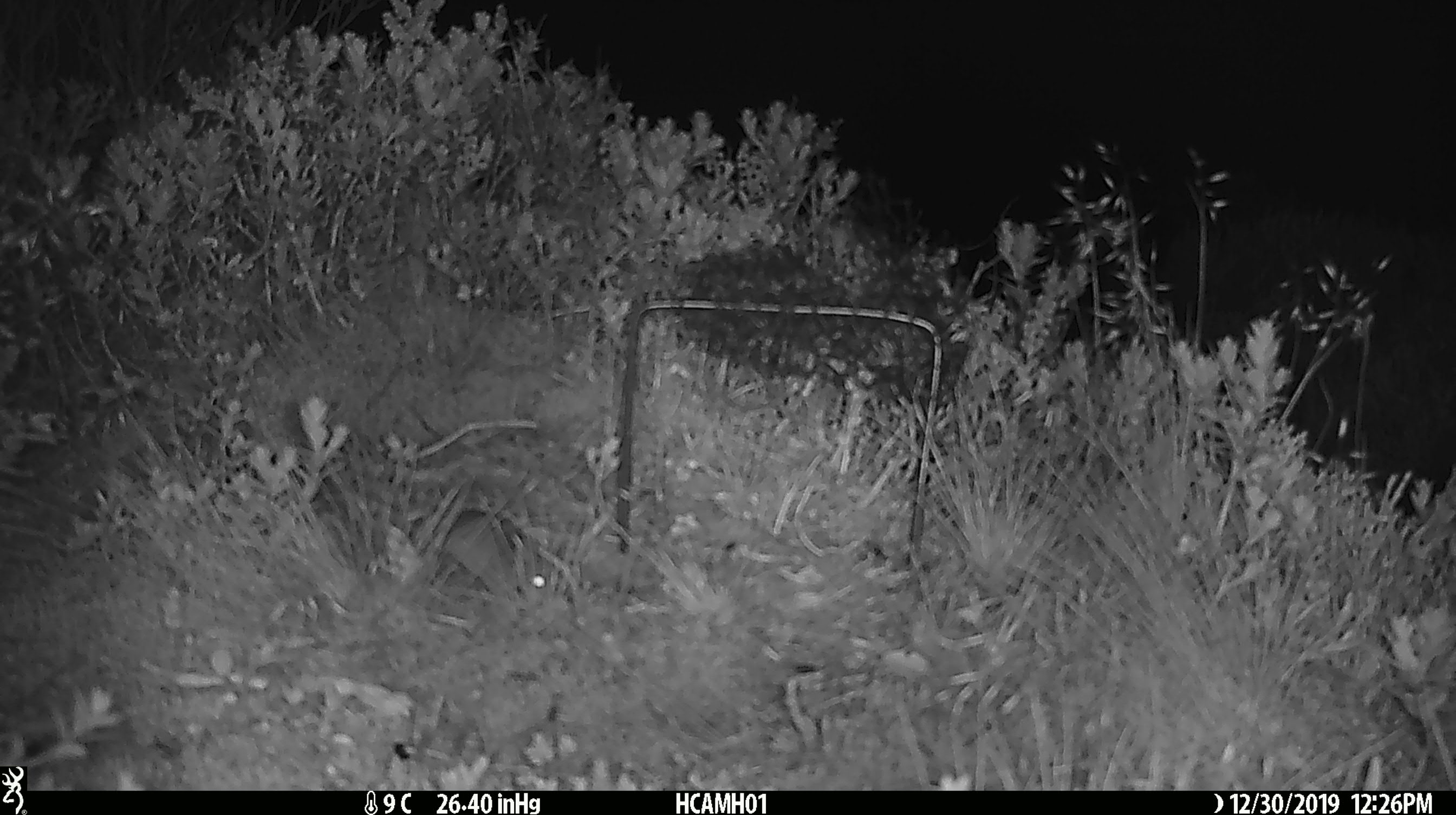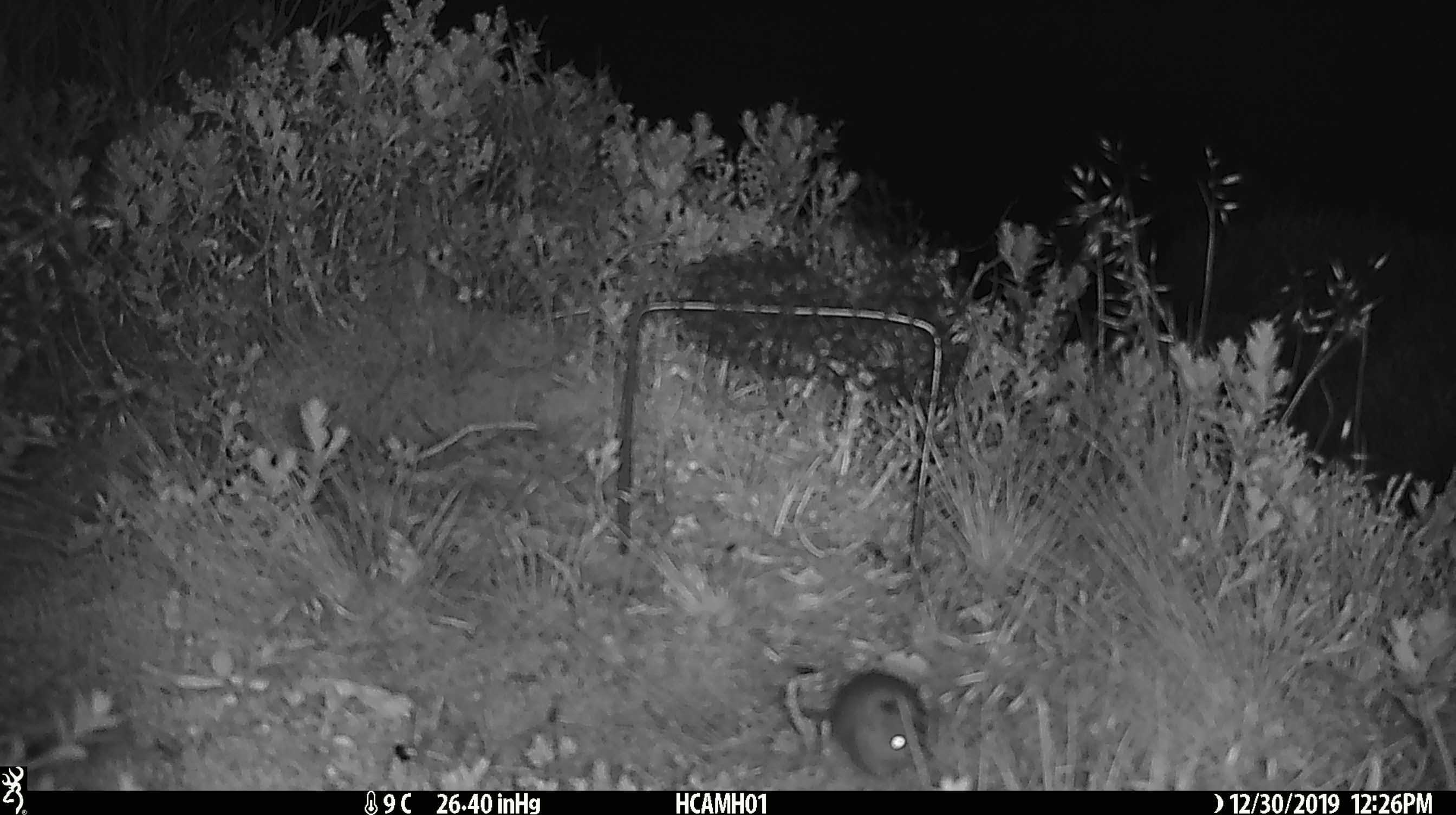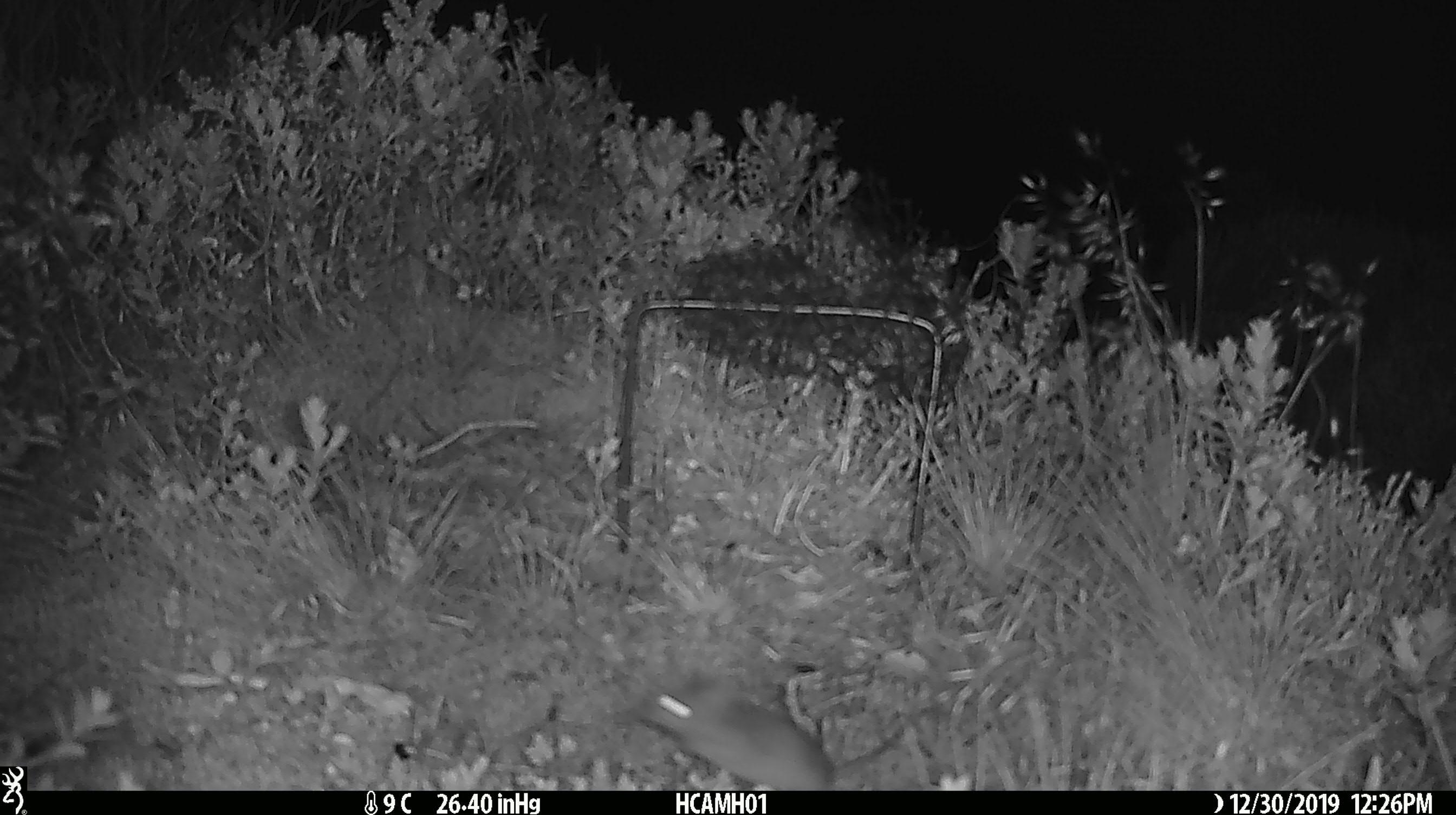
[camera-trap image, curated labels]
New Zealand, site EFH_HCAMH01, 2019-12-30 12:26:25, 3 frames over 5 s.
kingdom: Animalia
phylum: Chordata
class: Mammalia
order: Rodentia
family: Muridae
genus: Mus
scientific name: Mus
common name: mouse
Mouse (Mus).